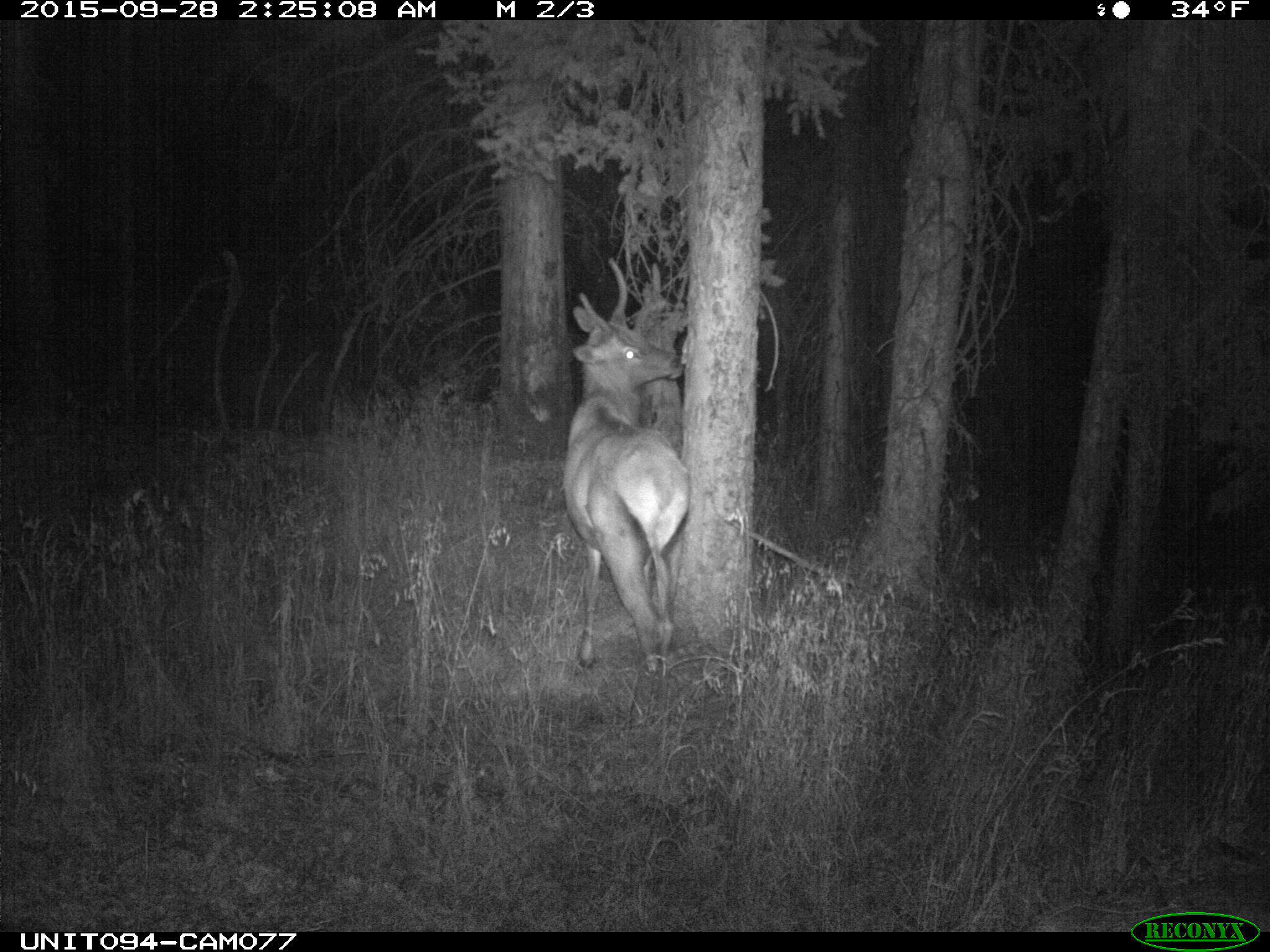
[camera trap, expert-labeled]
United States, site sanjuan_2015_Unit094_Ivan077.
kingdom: Animalia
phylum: Chordata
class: Mammalia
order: Artiodactyla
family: Cervidae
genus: Cervus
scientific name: Cervus elaphus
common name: red deer